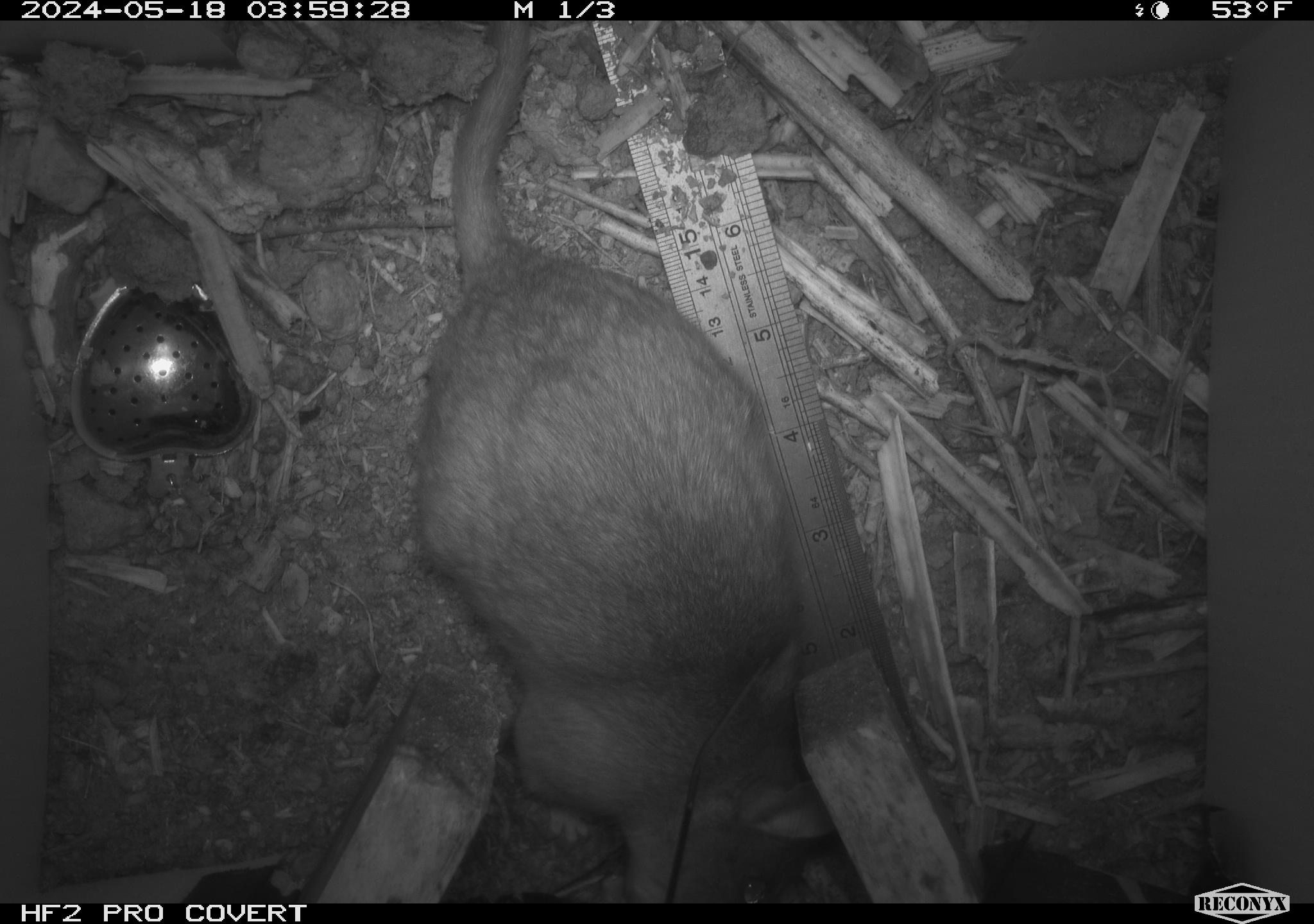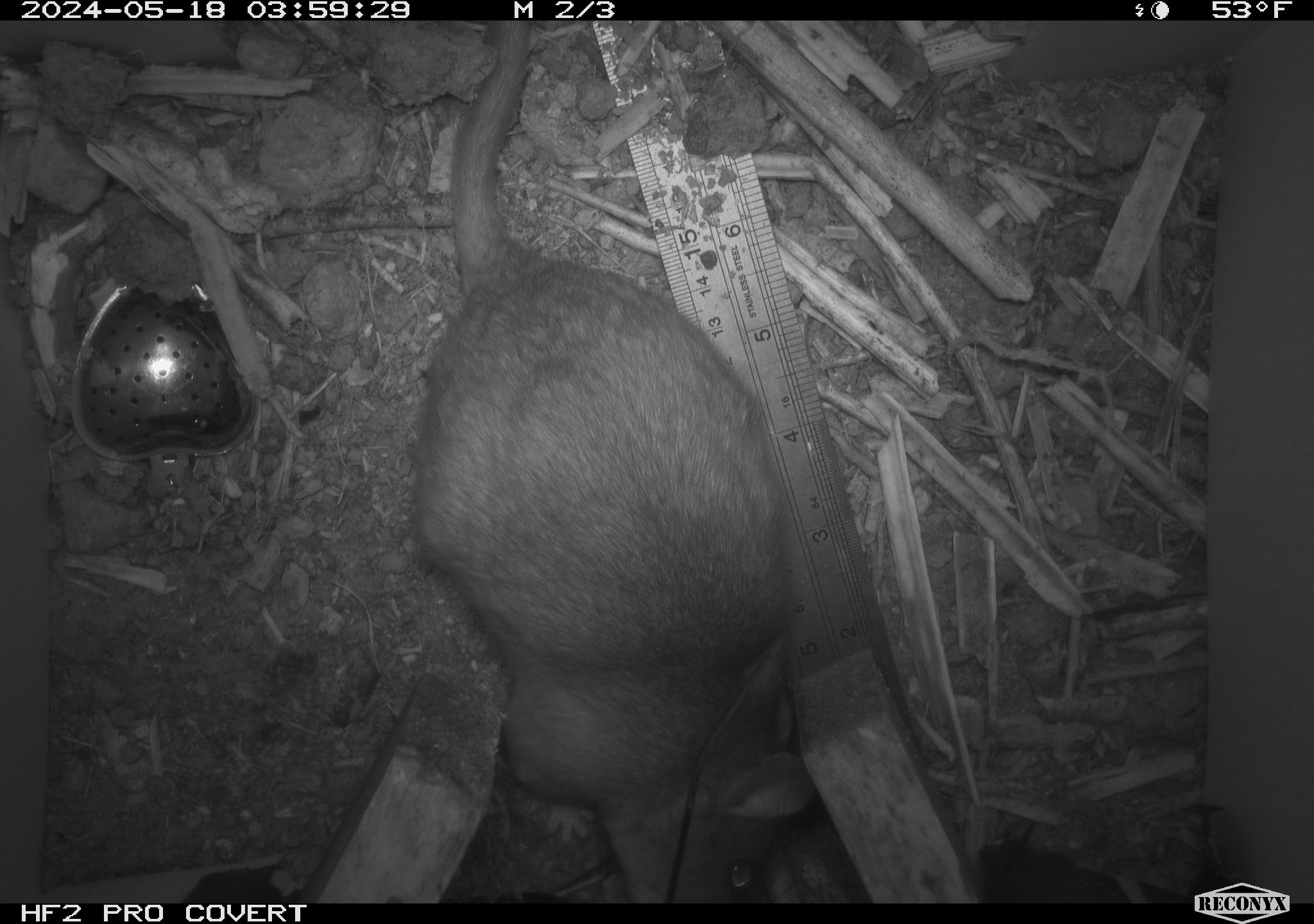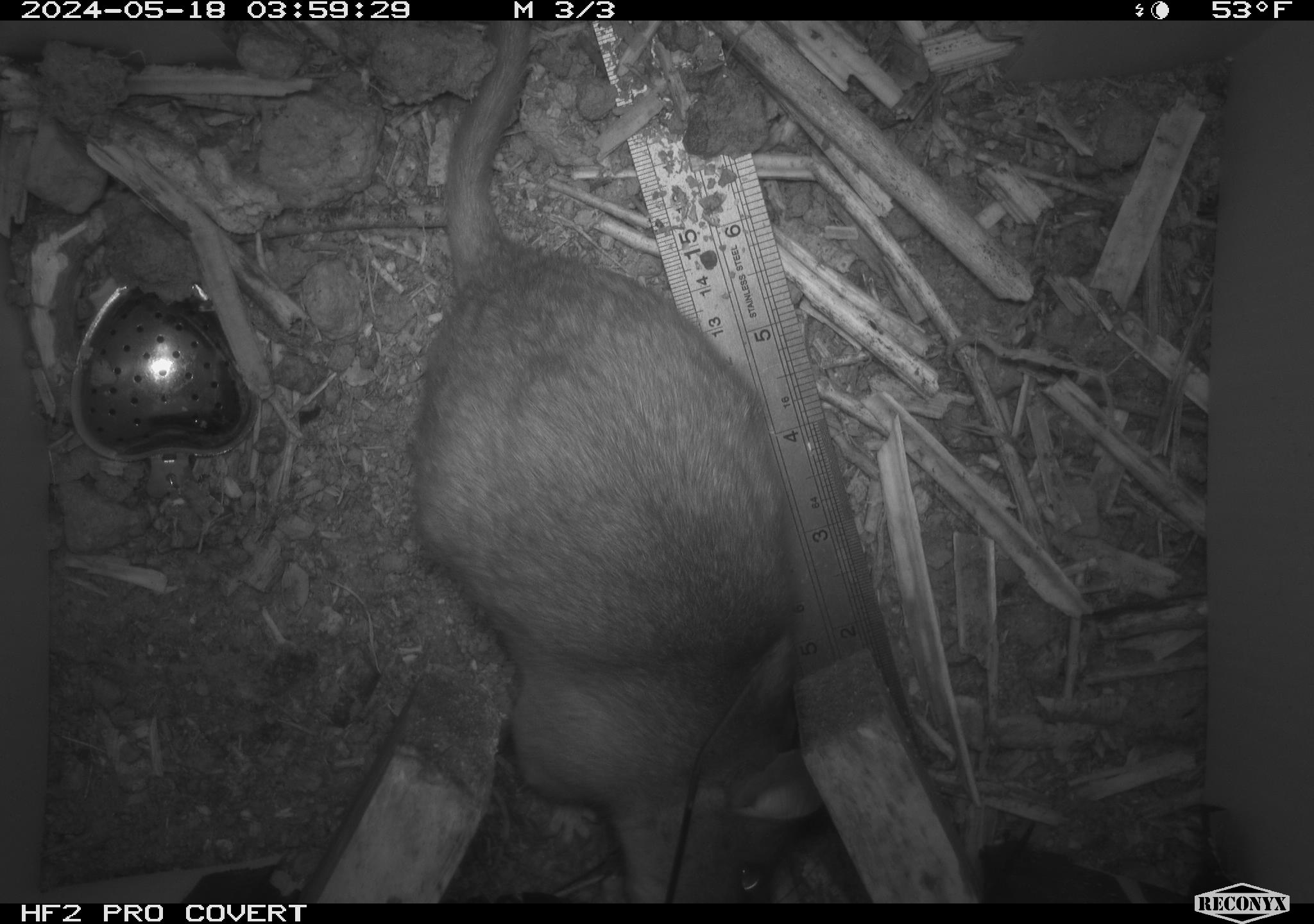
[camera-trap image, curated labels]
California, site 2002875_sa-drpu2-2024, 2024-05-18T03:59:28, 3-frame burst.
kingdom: Animalia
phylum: Chordata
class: Mammalia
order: Rodentia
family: Cricetidae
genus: Neotoma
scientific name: Neotoma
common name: pack rat or woodrat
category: neotoma species